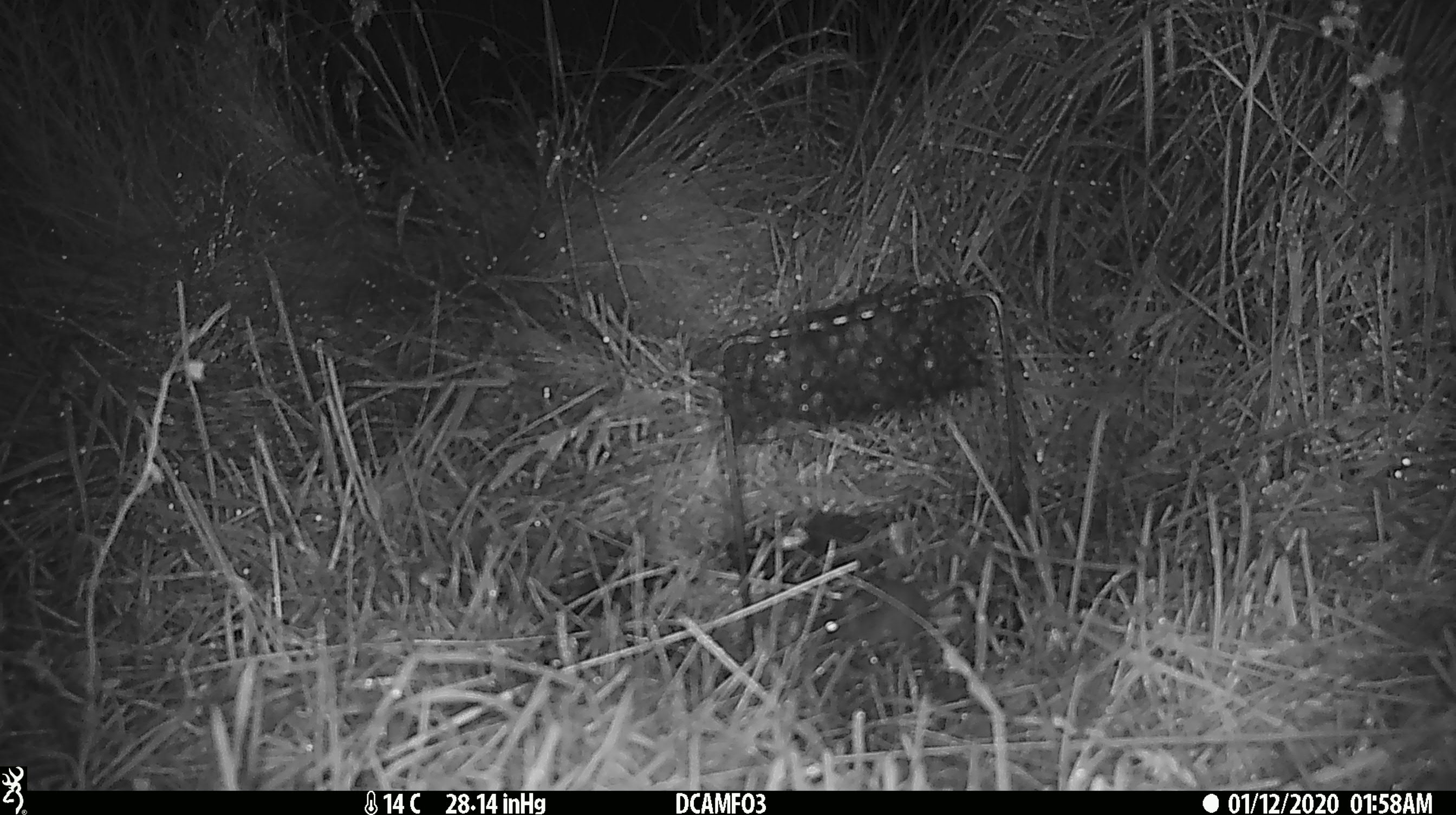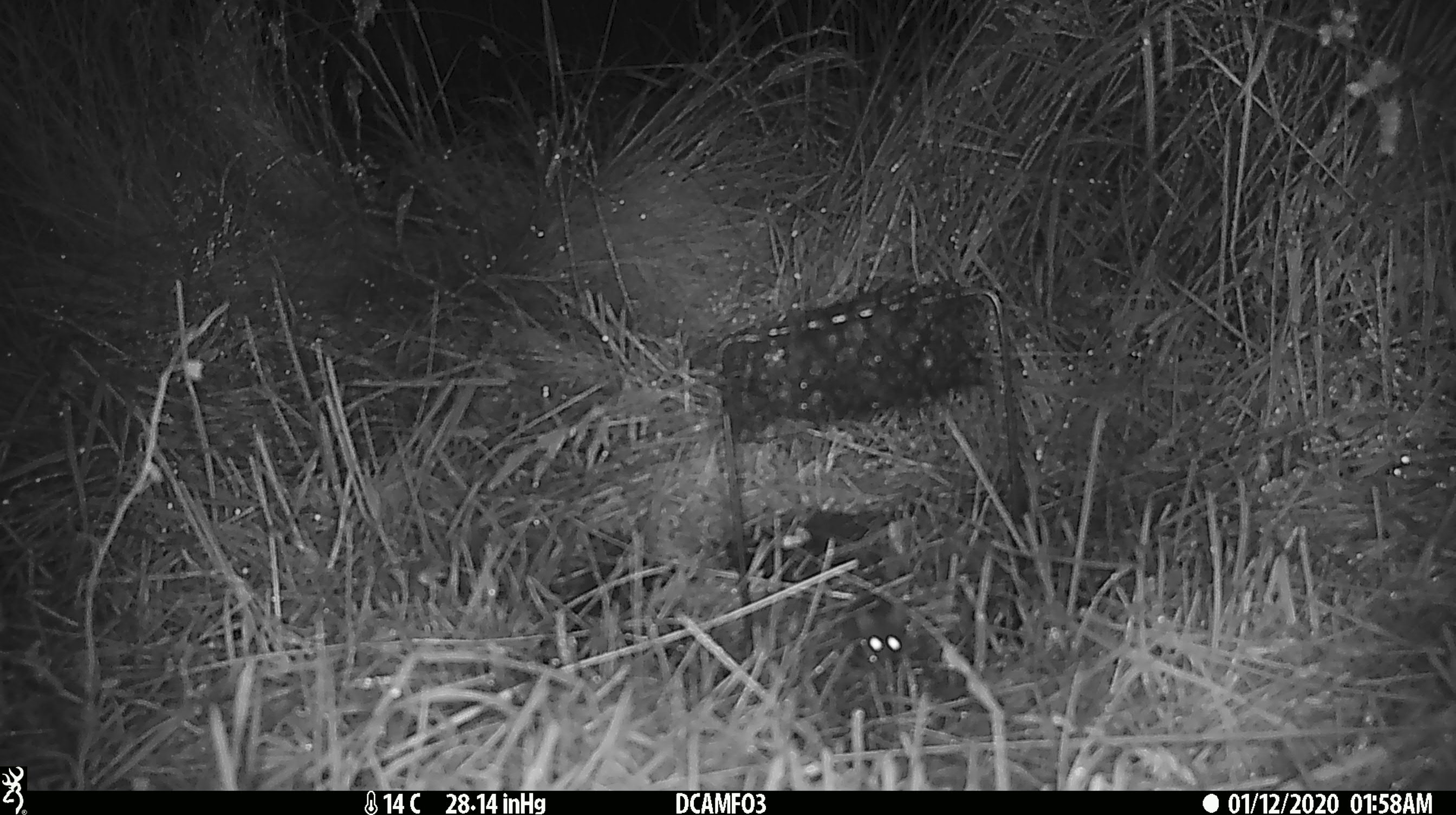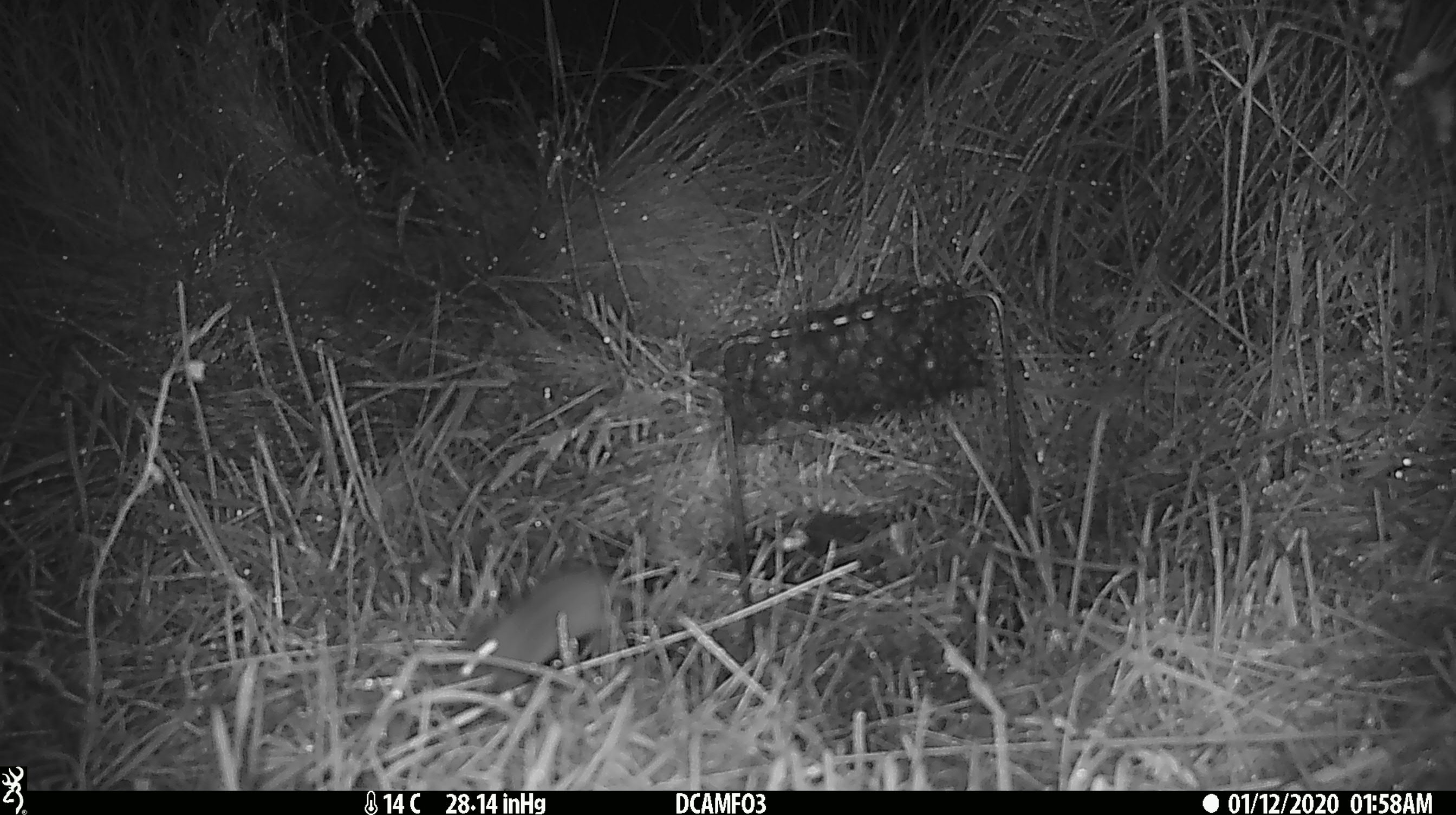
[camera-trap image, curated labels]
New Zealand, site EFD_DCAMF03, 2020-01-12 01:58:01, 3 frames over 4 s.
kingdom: Animalia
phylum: Chordata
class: Mammalia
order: Rodentia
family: Muridae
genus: Mus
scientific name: Mus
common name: mouse